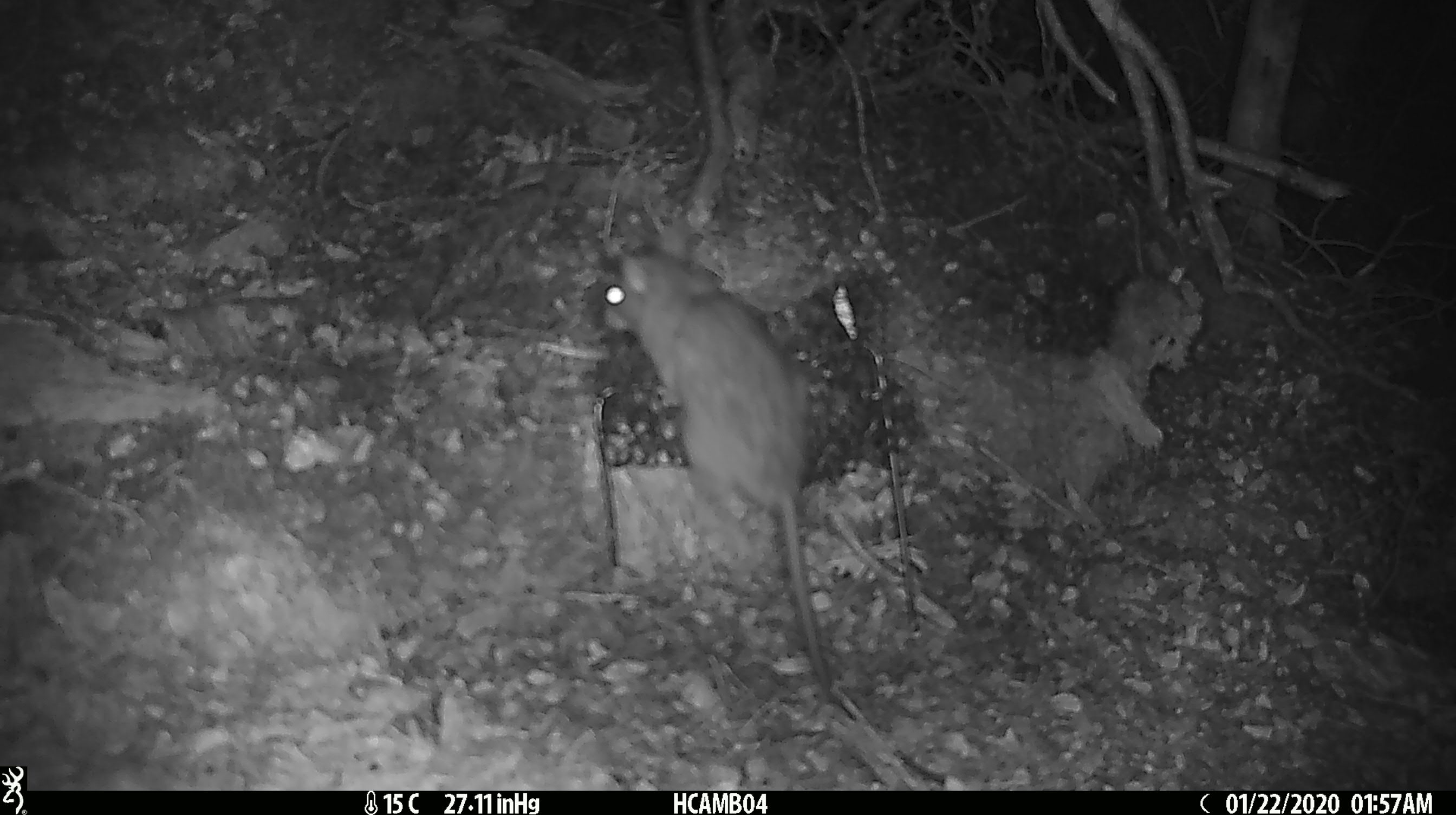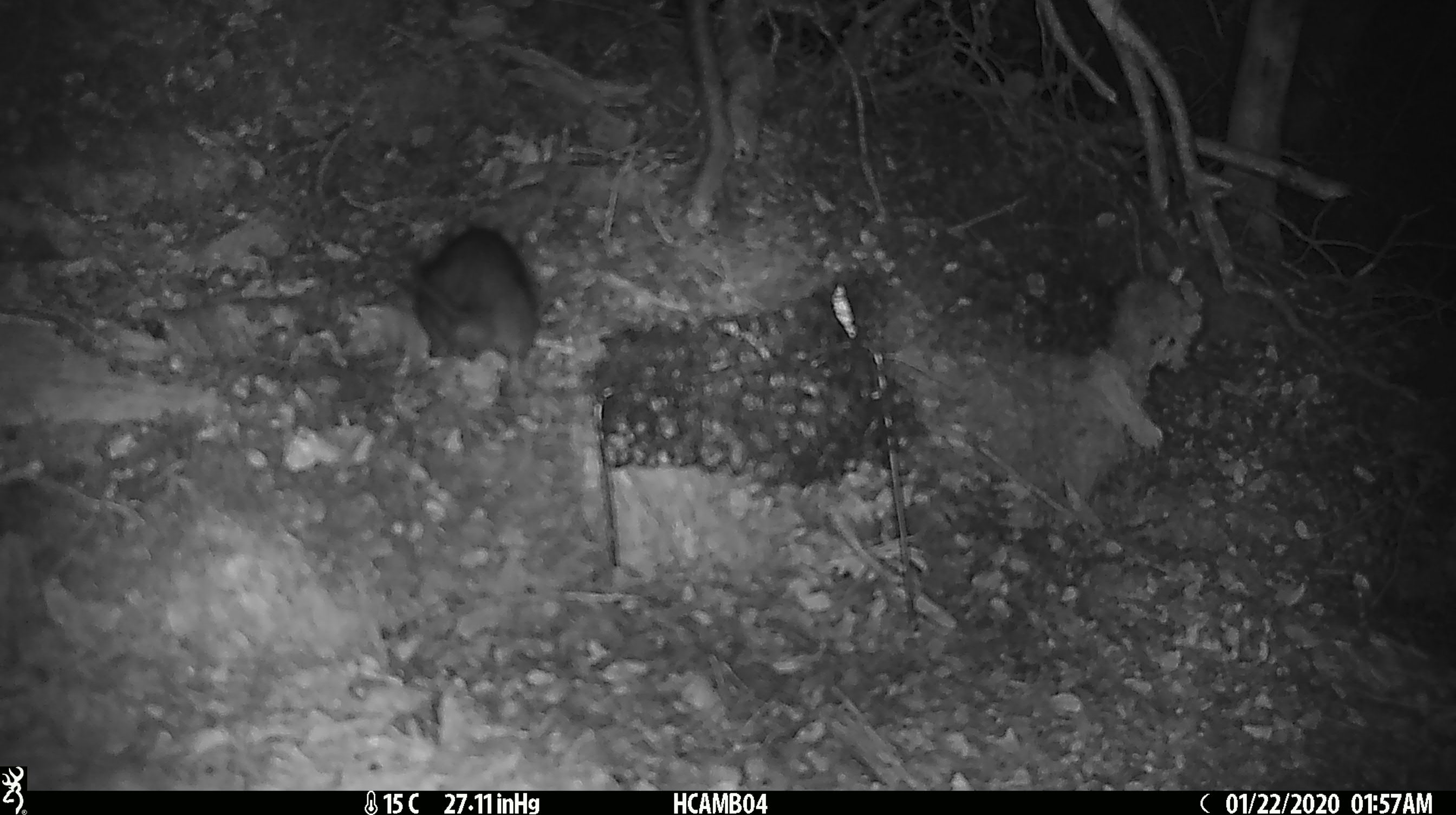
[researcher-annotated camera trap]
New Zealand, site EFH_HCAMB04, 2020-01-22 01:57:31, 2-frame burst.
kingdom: Animalia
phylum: Chordata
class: Mammalia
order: Rodentia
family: Muridae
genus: Rattus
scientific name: Rattus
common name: rat